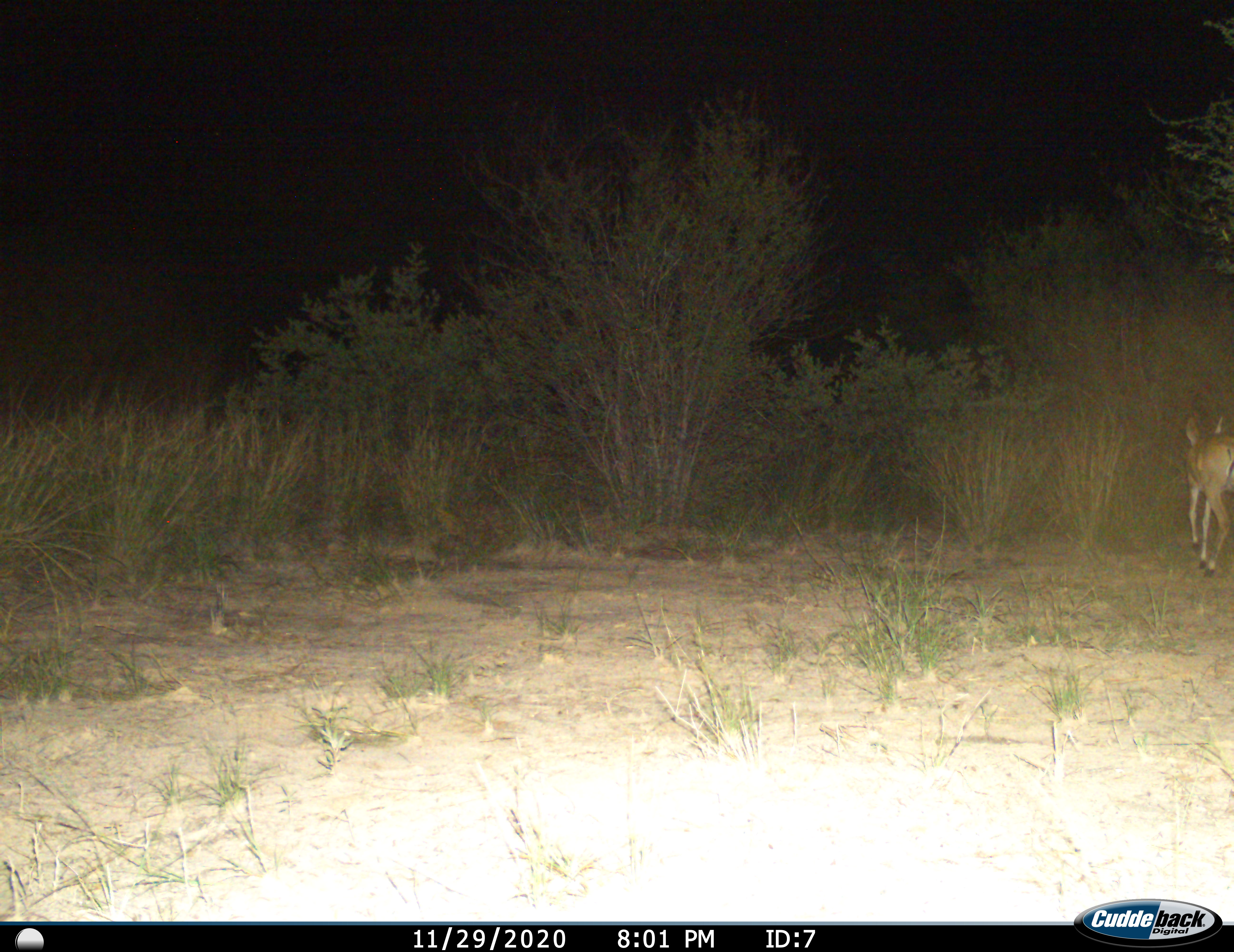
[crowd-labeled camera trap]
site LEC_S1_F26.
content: unidentified animal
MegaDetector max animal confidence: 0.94